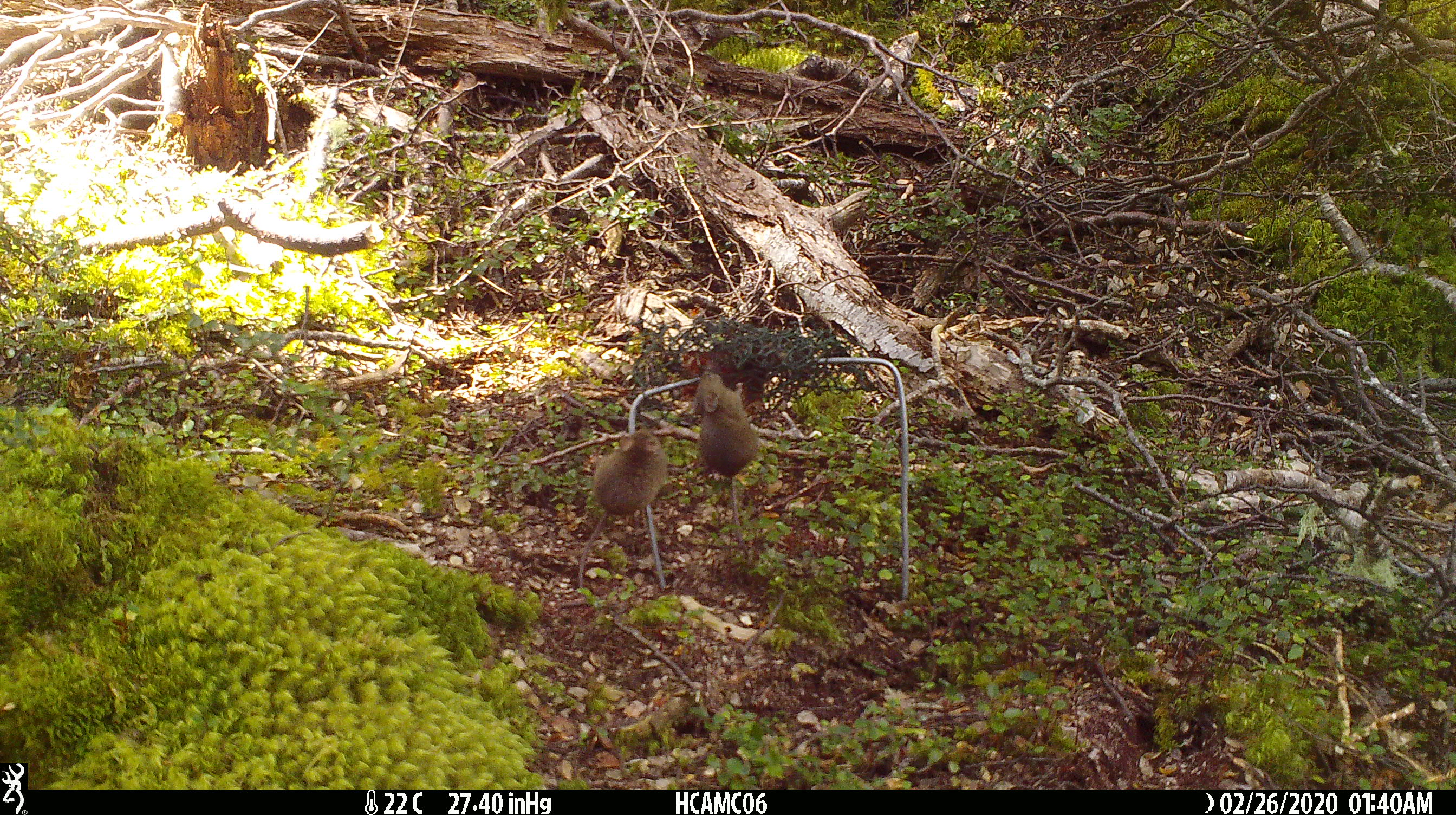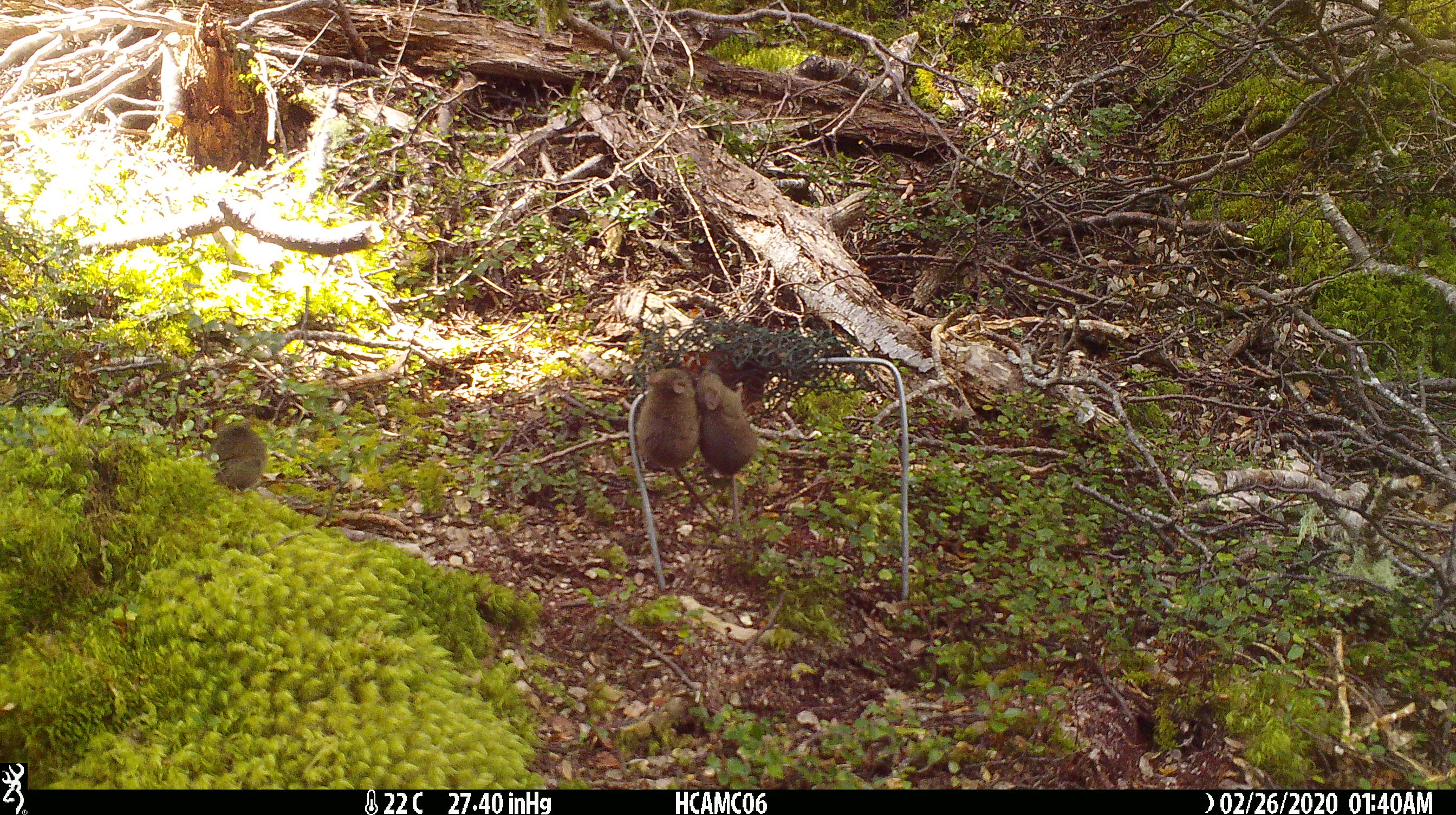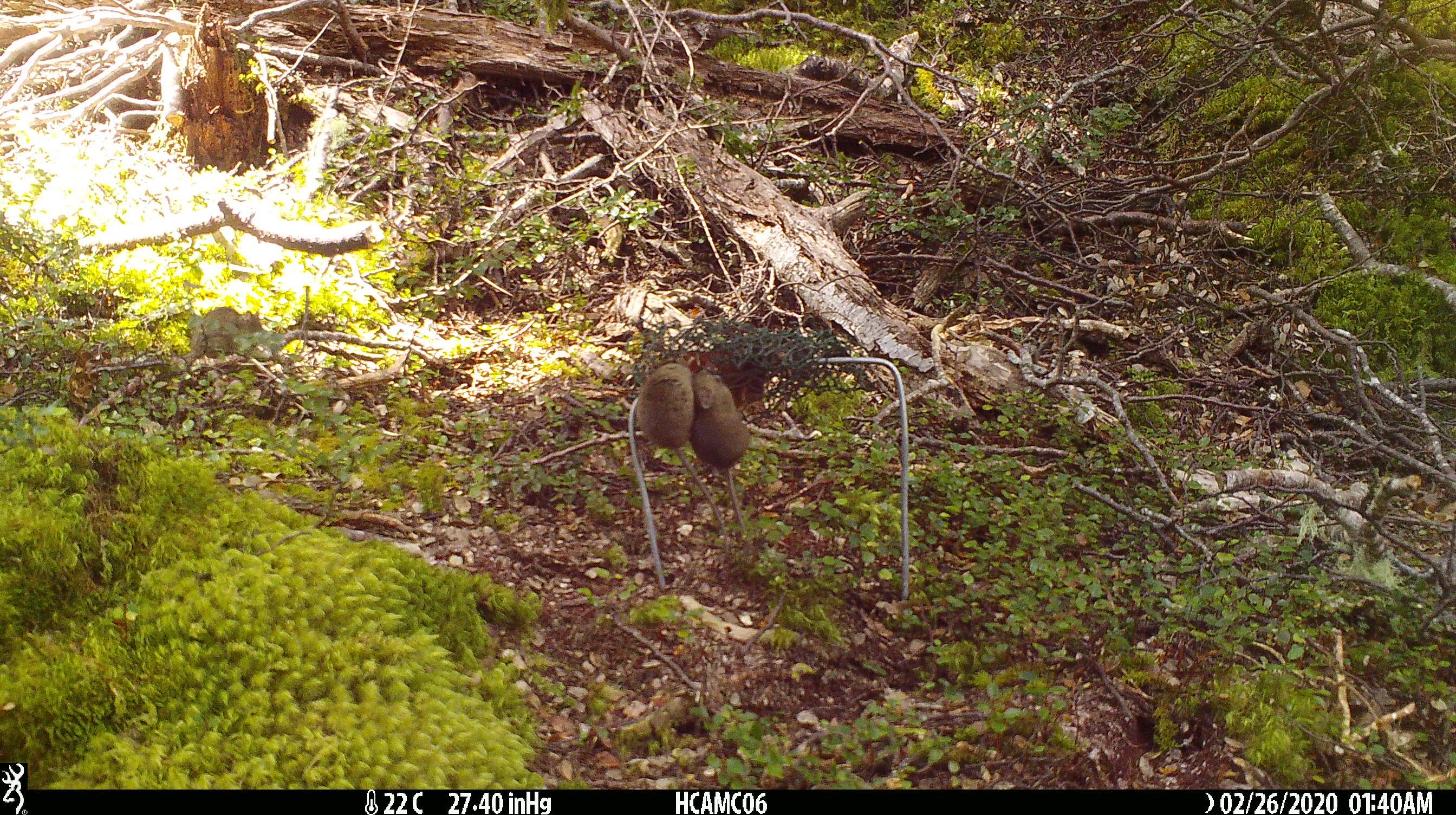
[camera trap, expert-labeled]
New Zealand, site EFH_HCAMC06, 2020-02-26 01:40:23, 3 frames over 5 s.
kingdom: Animalia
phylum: Chordata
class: Mammalia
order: Rodentia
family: Muridae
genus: Mus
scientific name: Mus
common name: mouse